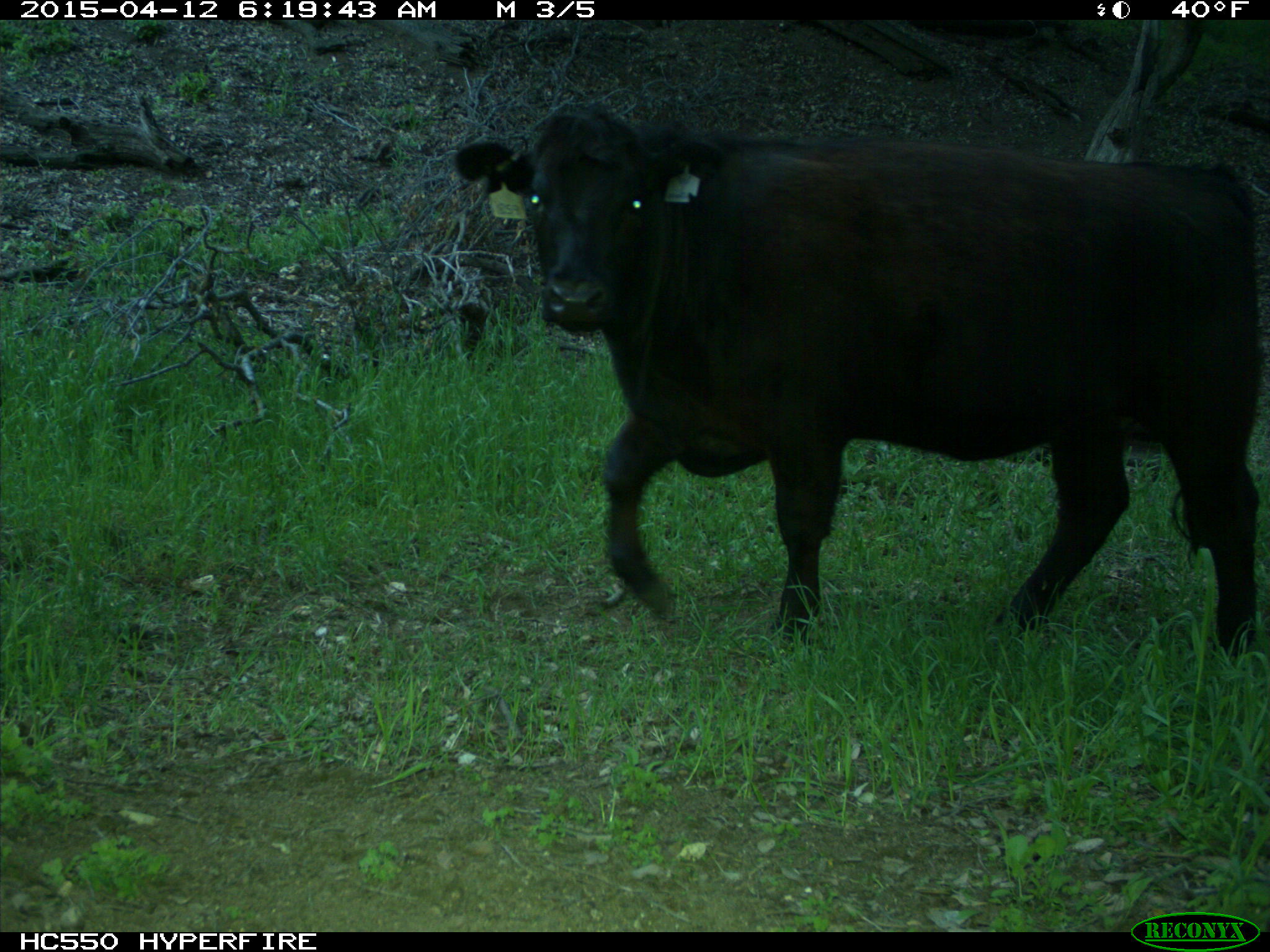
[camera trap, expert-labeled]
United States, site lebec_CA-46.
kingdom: Animalia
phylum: Chordata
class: Mammalia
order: Artiodactyla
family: Bovidae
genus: Bos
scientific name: Bos taurus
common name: domestic cow